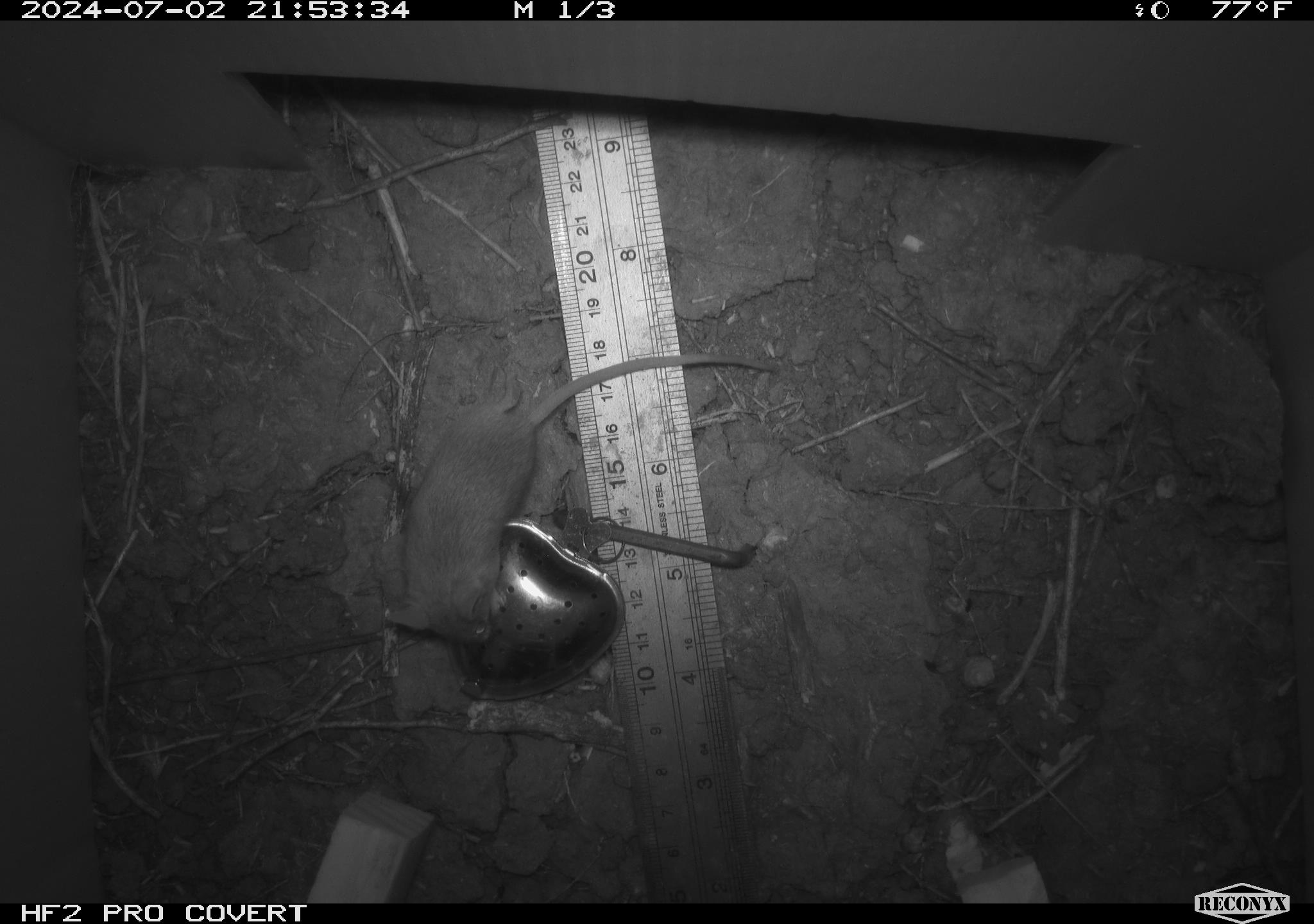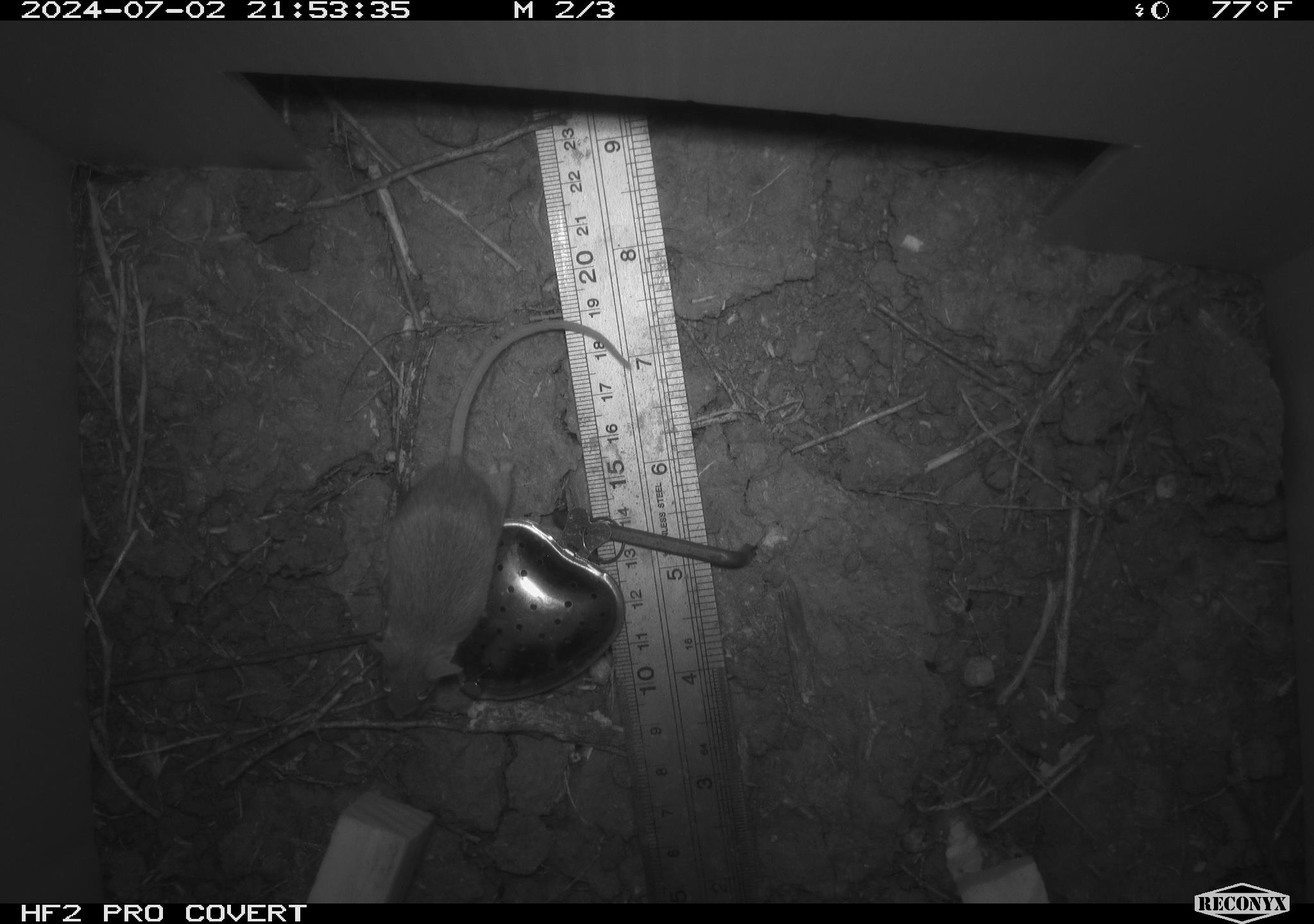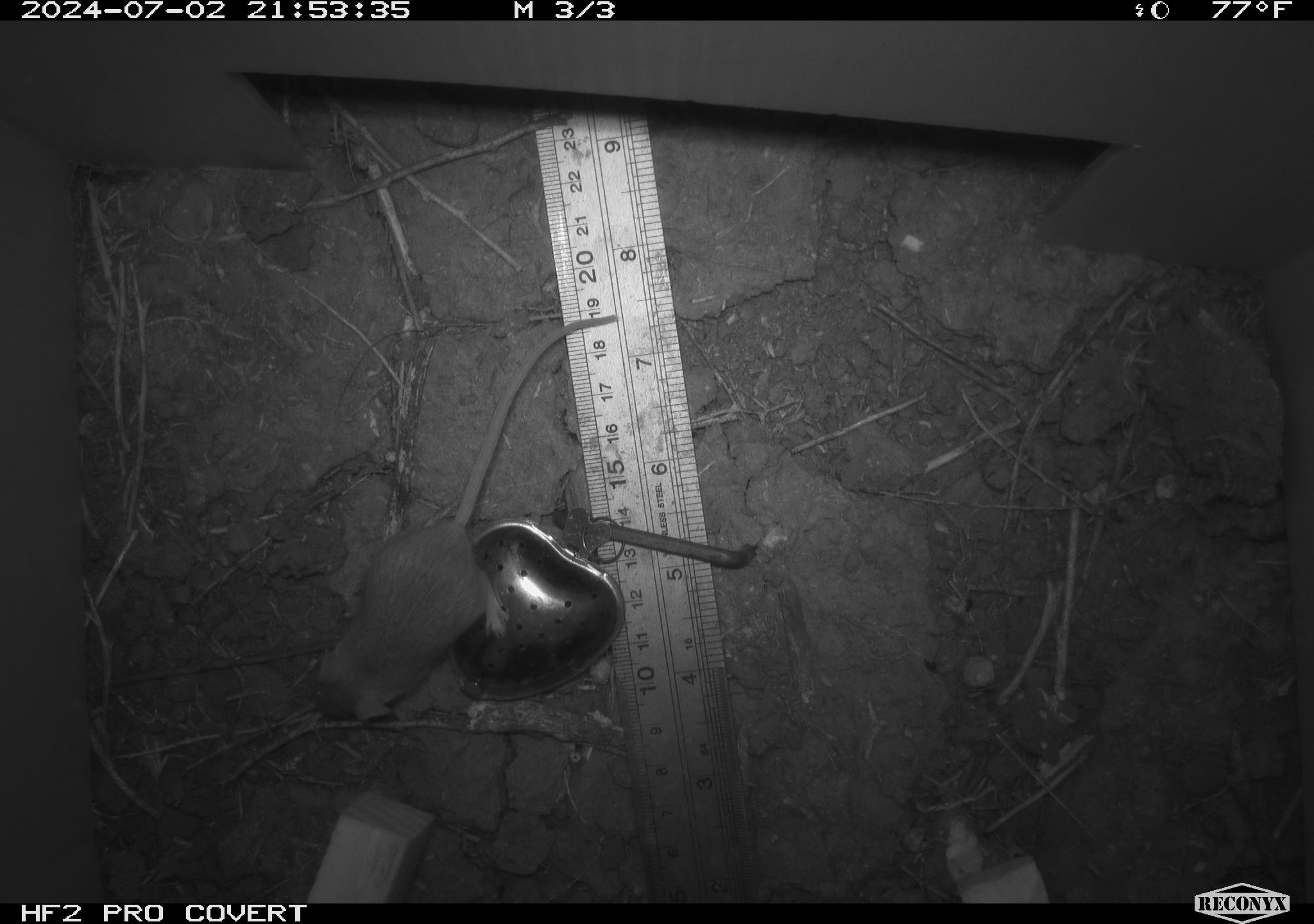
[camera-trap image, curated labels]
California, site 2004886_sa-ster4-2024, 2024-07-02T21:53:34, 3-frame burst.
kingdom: Animalia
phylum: Chordata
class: Mammalia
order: Rodentia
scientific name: Rodentia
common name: mouse species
Mouse species (Rodentia).